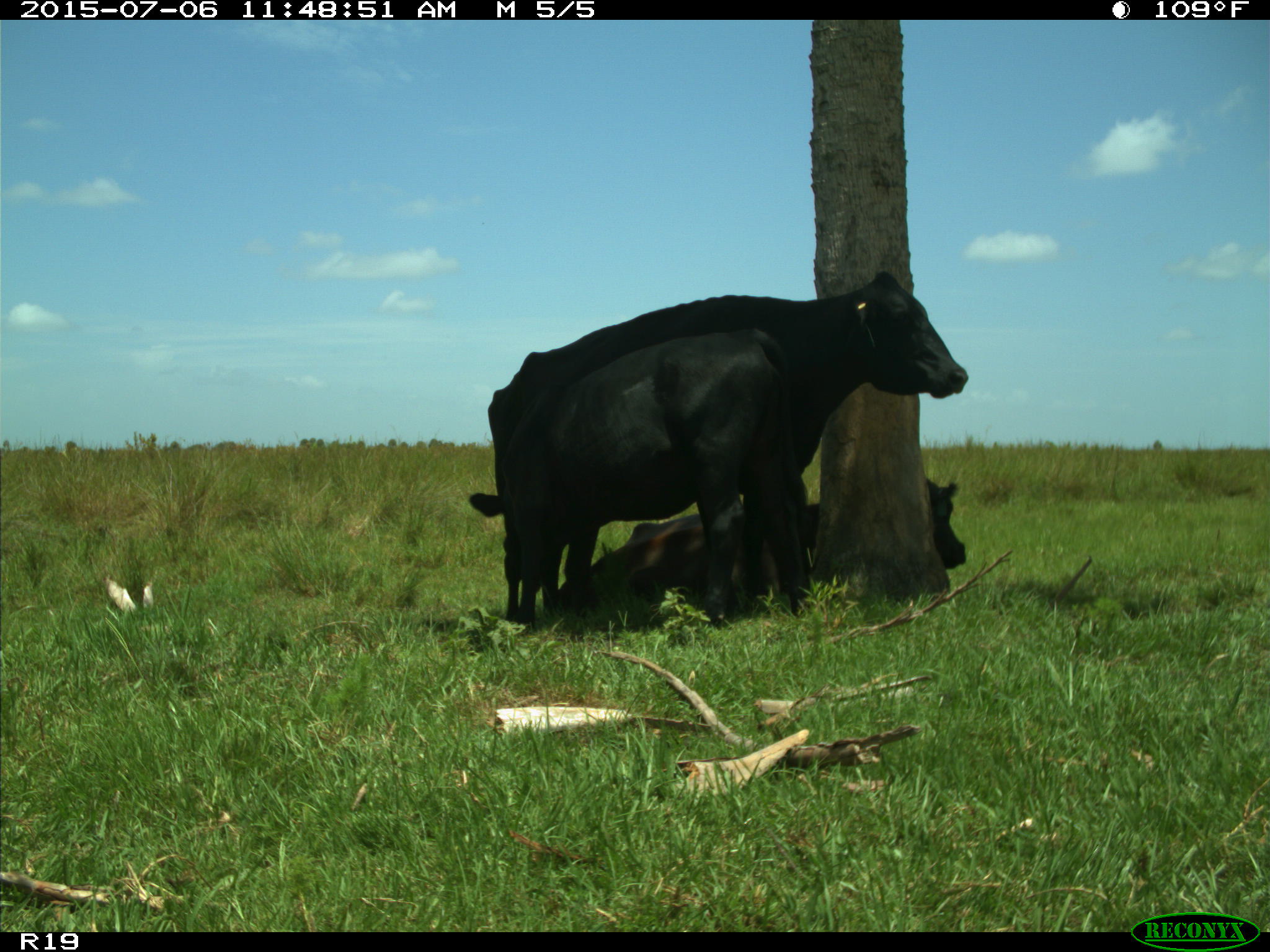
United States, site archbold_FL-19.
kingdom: Animalia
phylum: Chordata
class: Mammalia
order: Artiodactyla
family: Bovidae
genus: Bos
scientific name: Bos taurus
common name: domestic cow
Bos taurus (domestic cow).